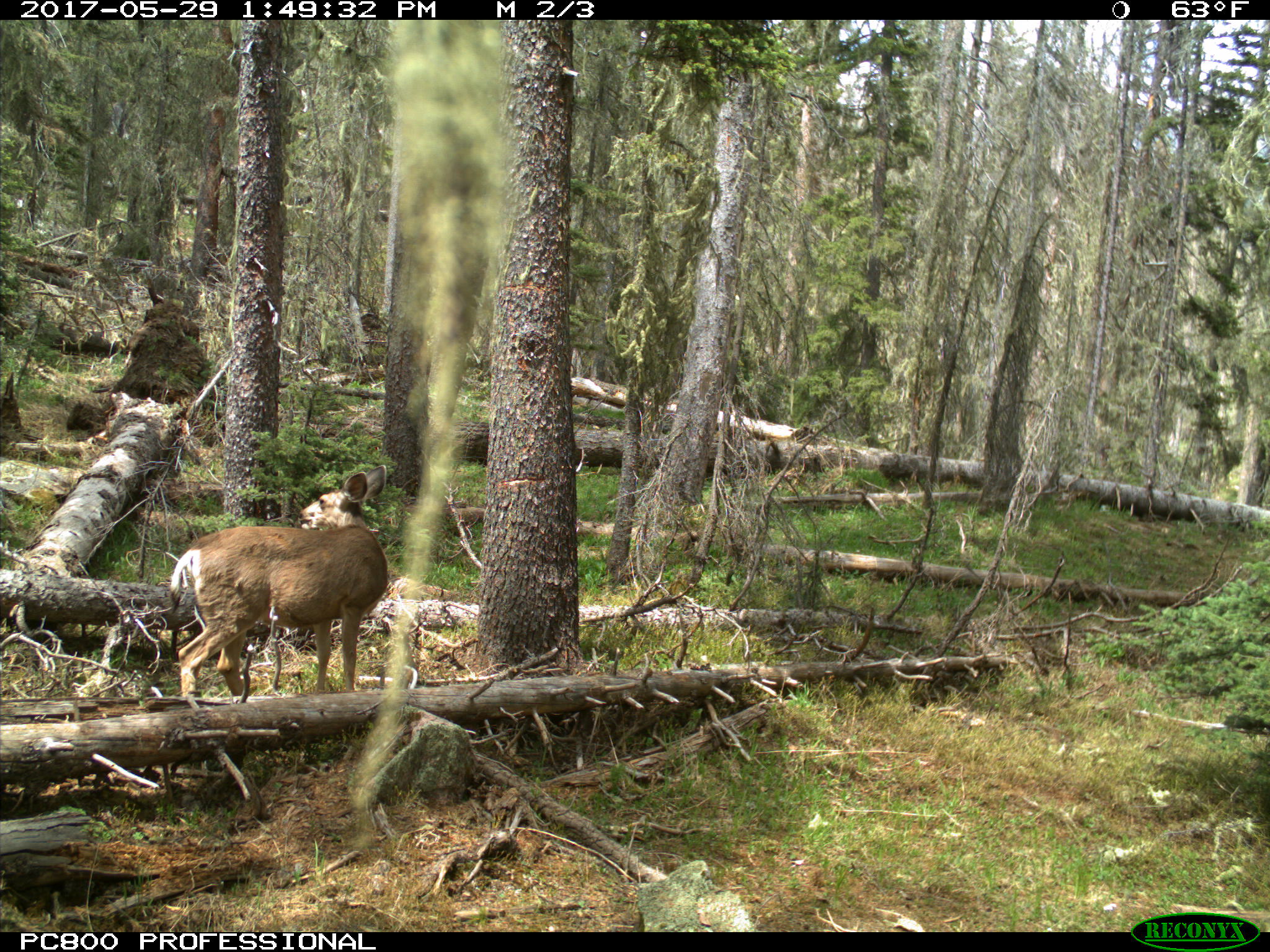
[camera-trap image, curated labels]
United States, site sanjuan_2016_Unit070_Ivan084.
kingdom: Animalia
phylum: Chordata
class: Mammalia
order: Artiodactyla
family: Cervidae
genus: Odocoileus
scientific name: Odocoileus hemionus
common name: mule deer